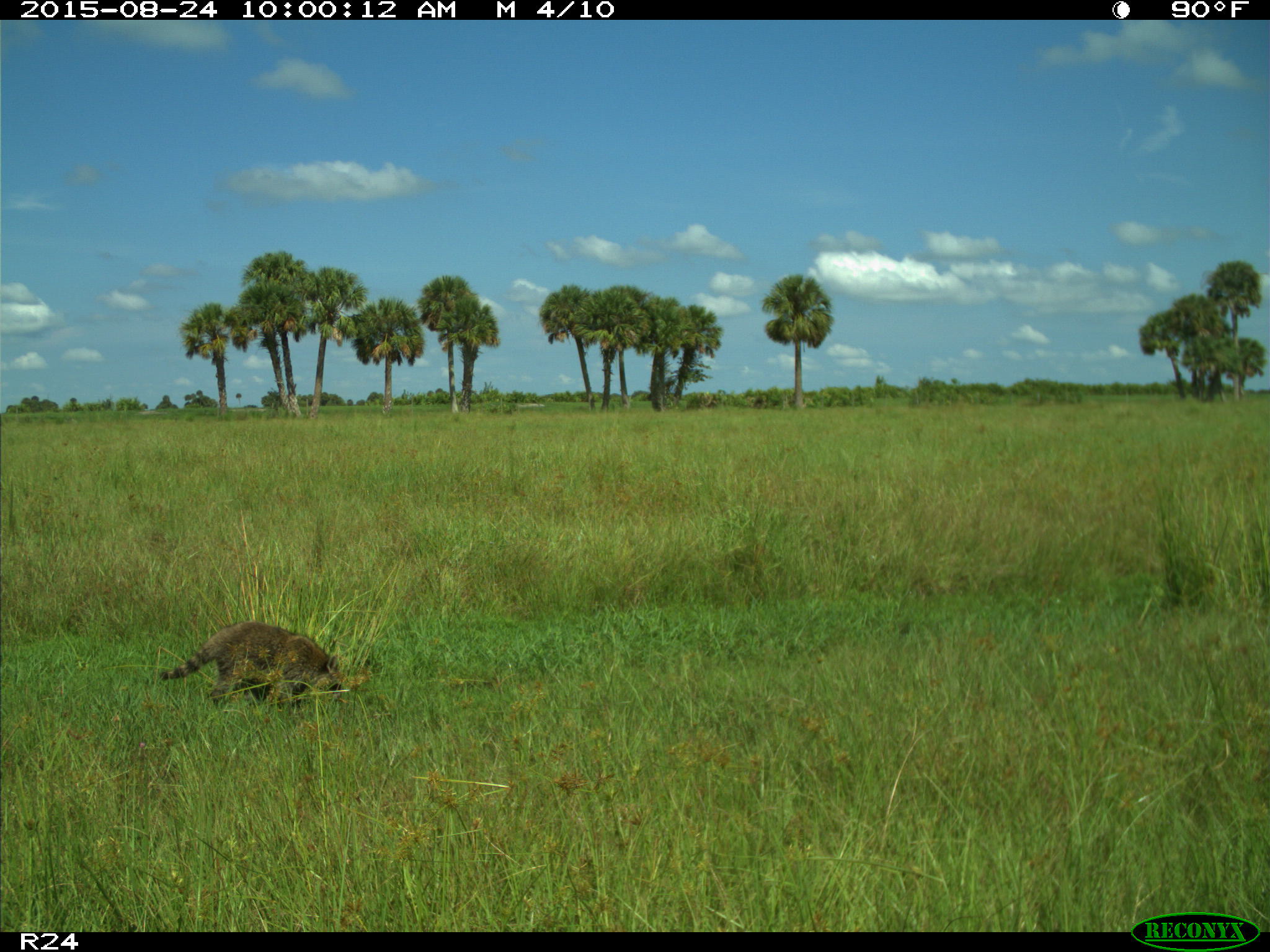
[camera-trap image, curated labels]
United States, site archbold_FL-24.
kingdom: Animalia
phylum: Chordata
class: Mammalia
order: Carnivora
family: Procyonidae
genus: Procyon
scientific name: Procyon lotor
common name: common raccoon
Procyon lotor (common raccoon).